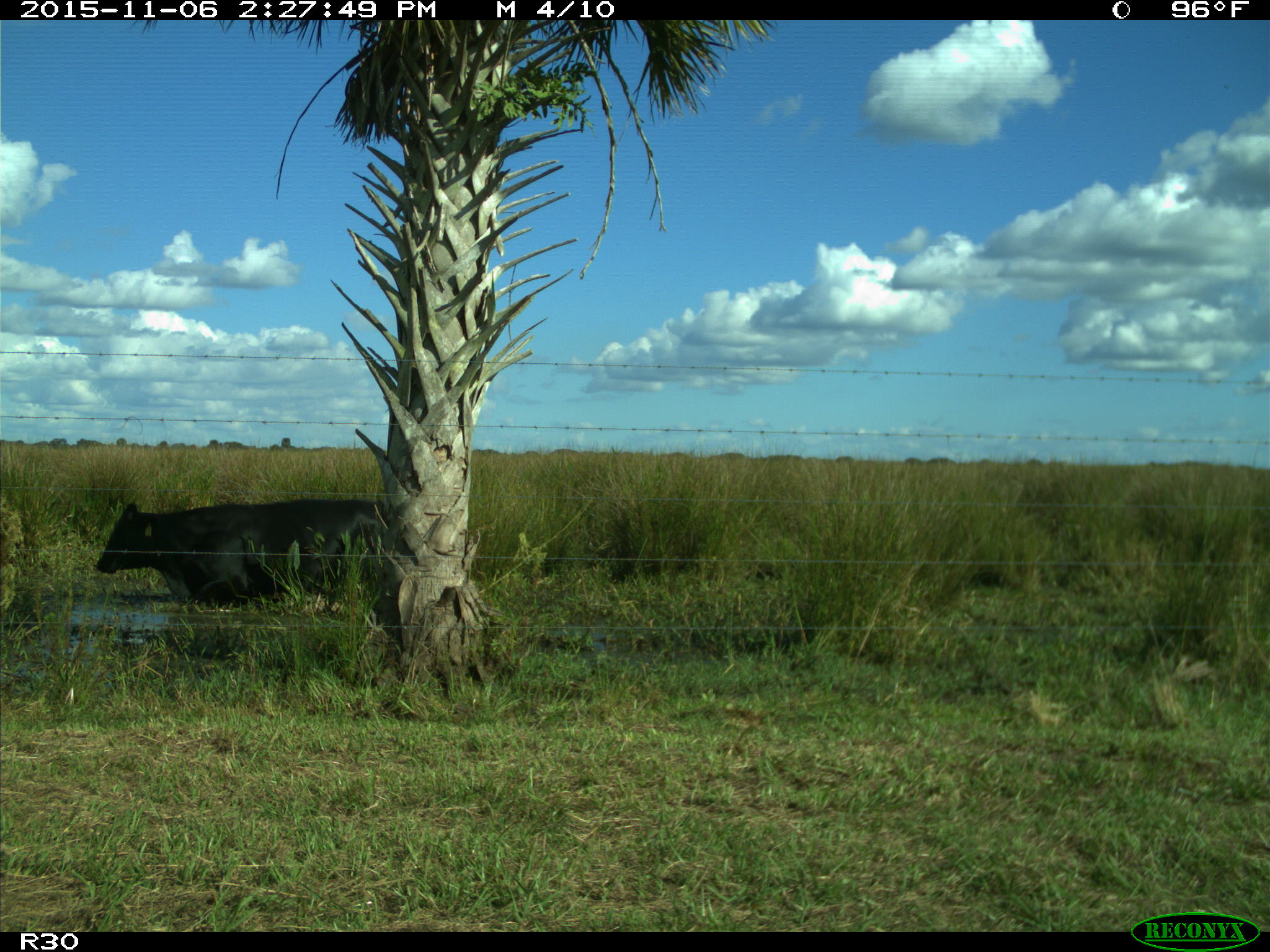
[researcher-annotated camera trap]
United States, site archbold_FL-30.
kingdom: Animalia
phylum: Chordata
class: Mammalia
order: Artiodactyla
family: Bovidae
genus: Bos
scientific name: Bos taurus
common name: domestic cow